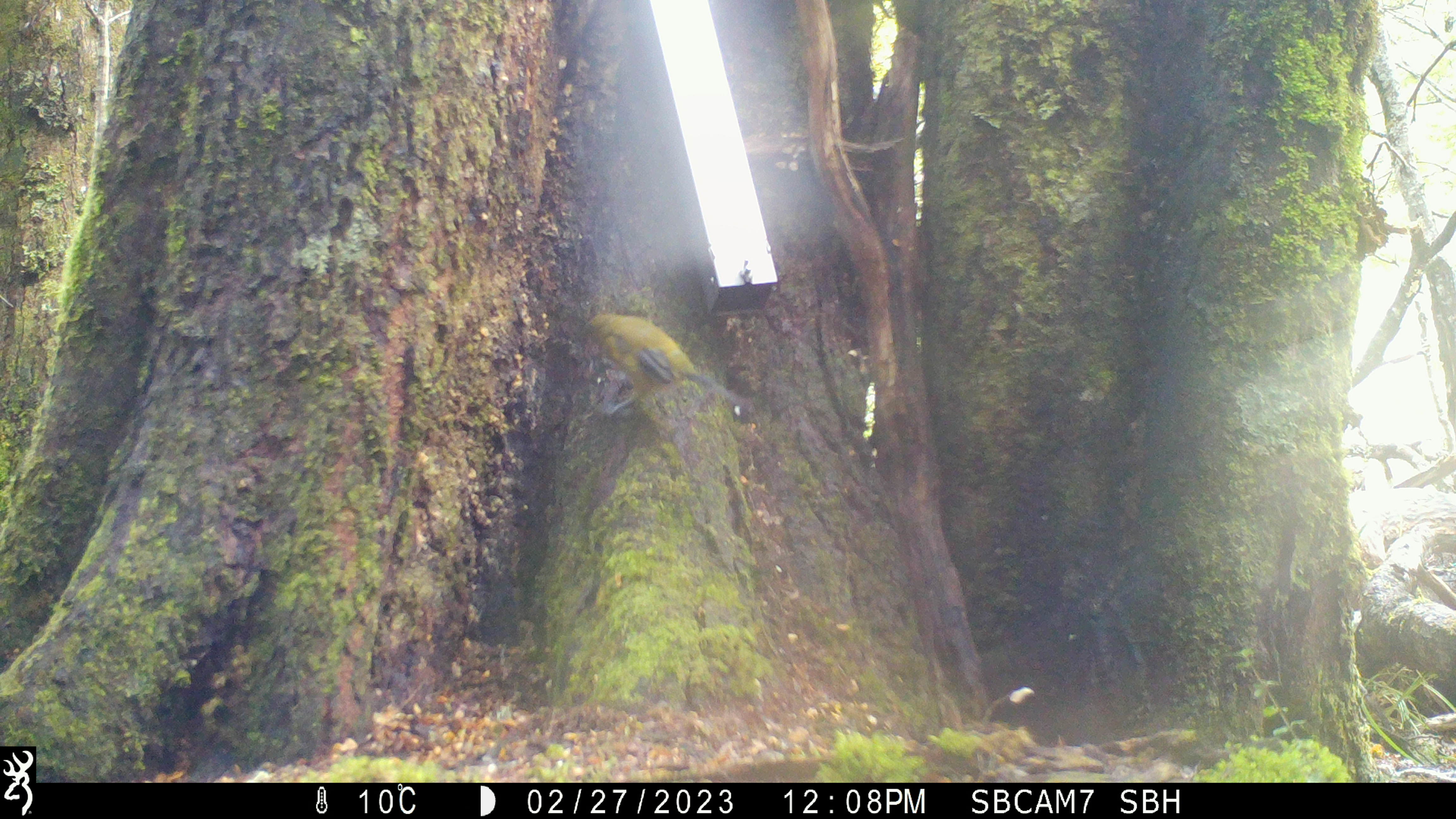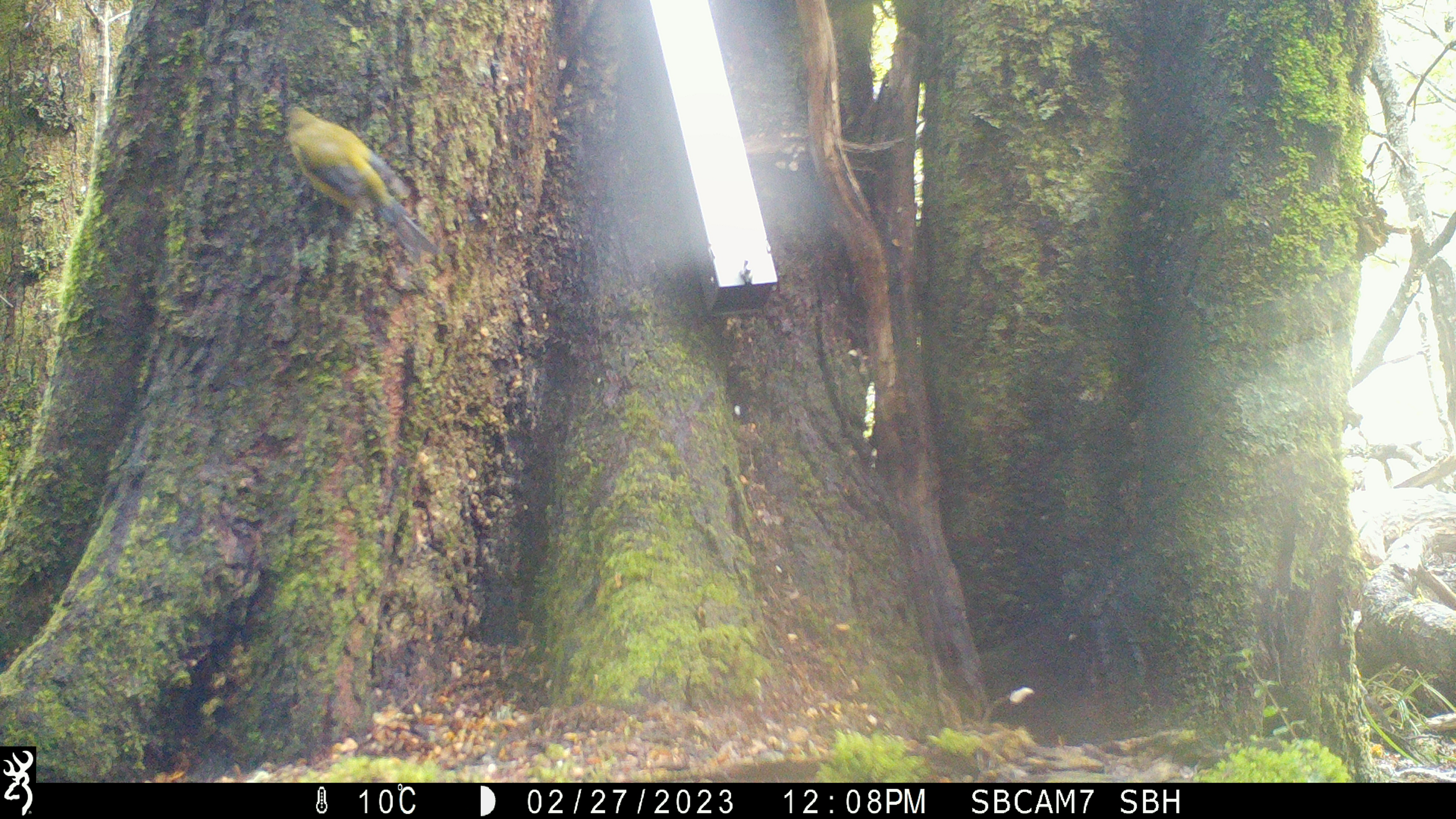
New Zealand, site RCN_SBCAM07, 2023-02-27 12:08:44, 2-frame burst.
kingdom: Animalia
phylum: Chordata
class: Aves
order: Passeriformes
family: Meliphagidae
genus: Anthornis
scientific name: Anthornis melanura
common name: new zealand bellbird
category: bellbird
Bellbird (new zealand bellbird) (Anthornis melanura).